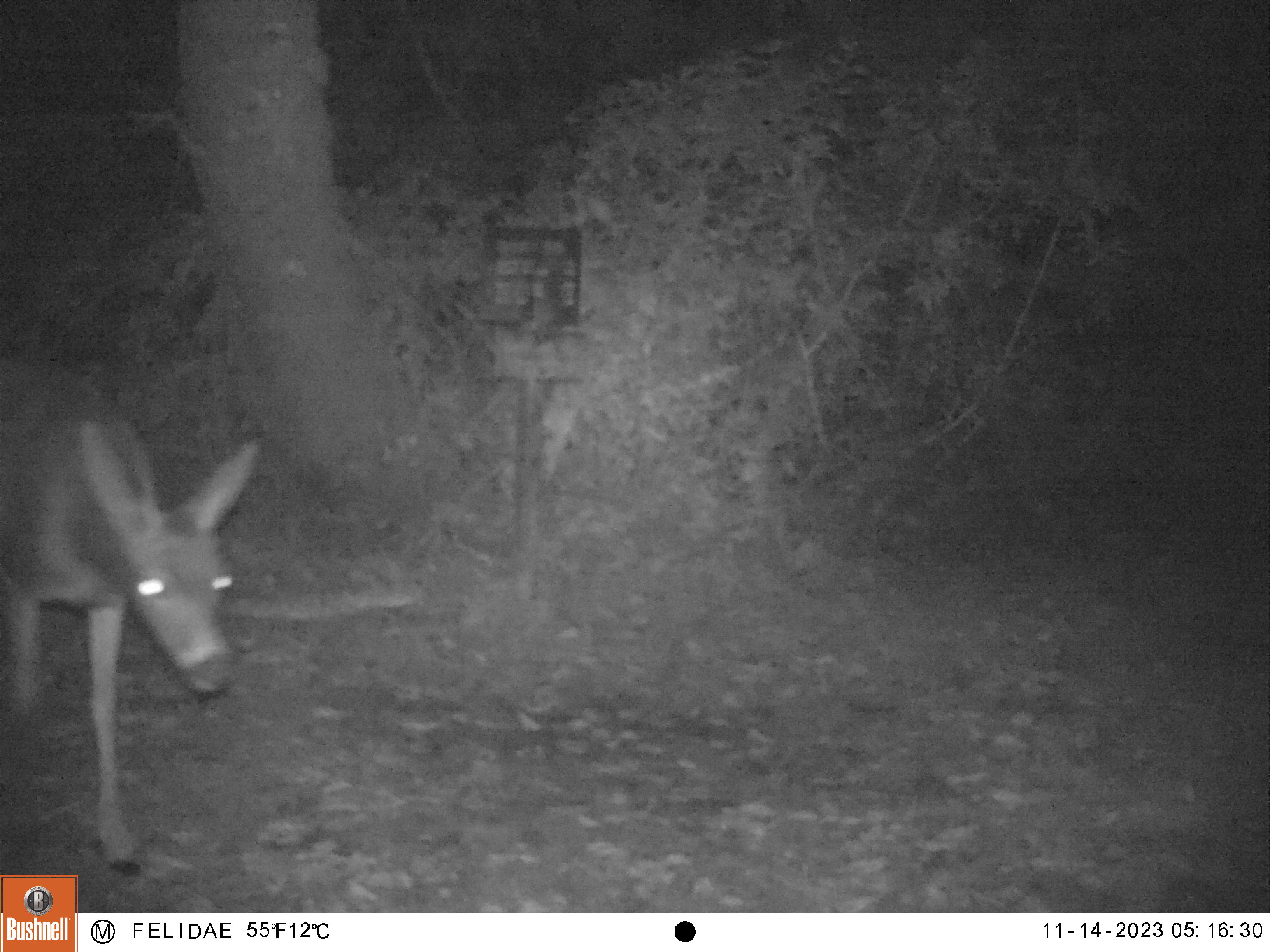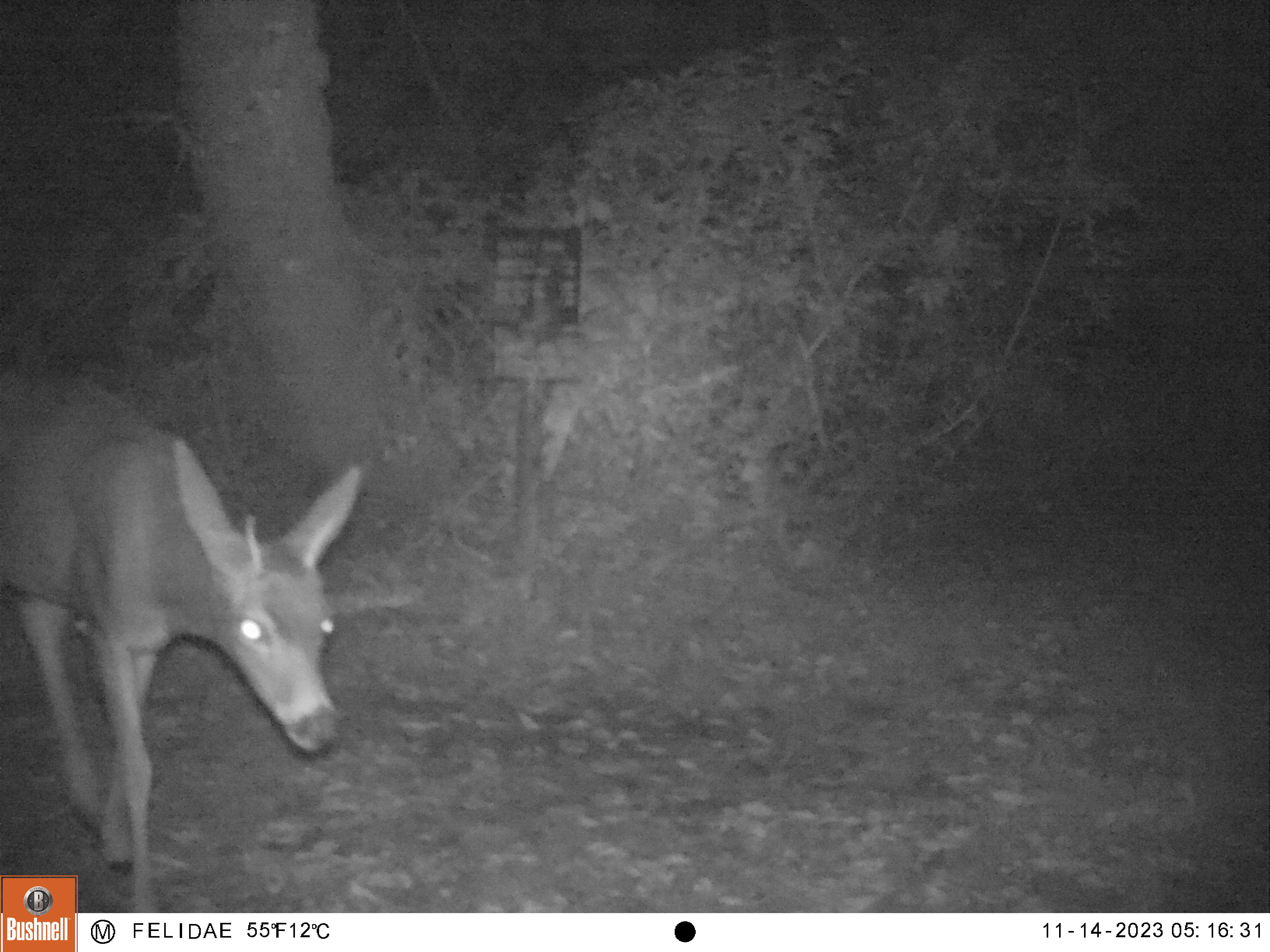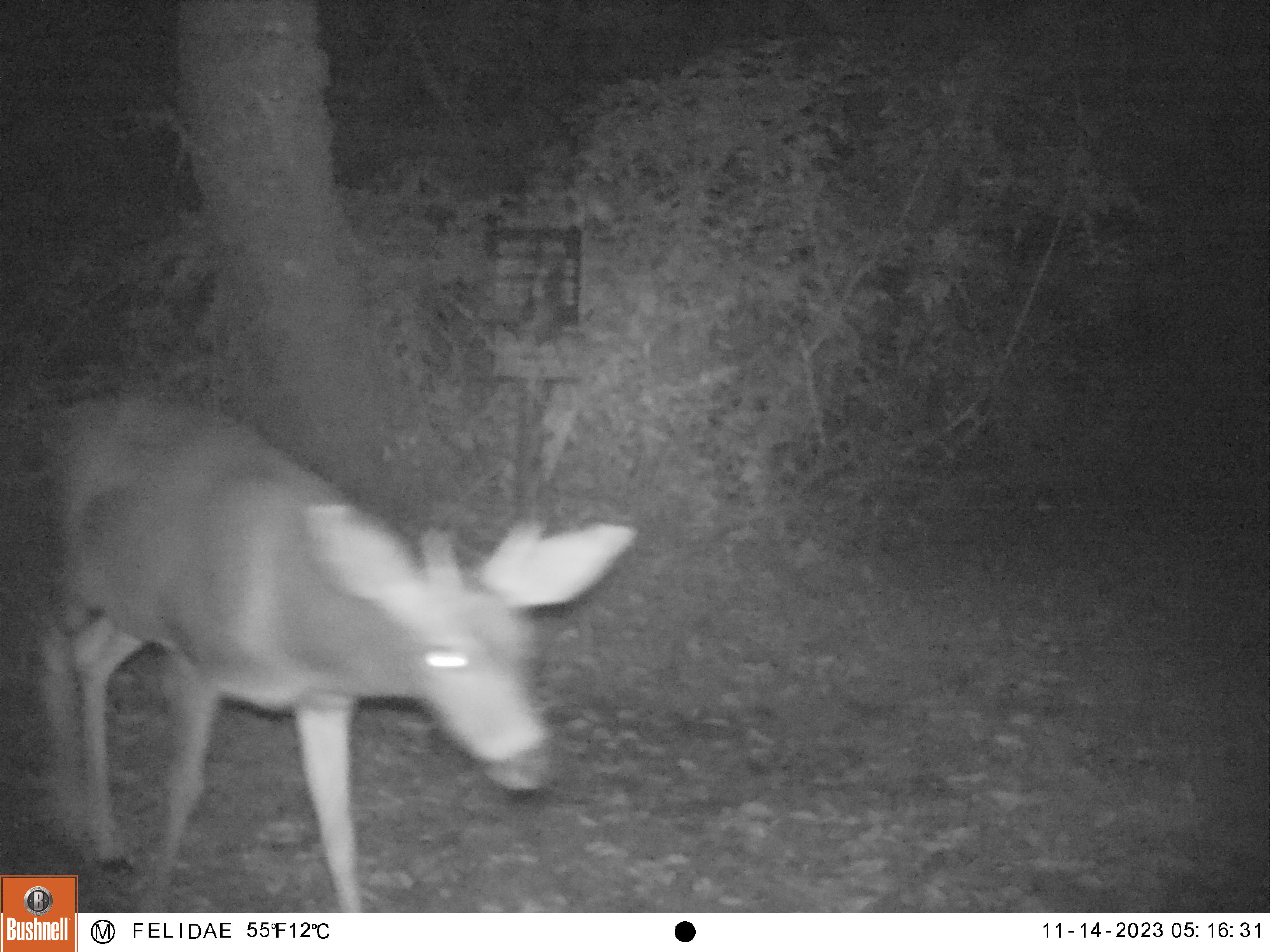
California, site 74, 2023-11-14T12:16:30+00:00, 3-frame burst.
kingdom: Animalia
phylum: Chordata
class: Mammalia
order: Artiodactyla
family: Cervidae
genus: Odocoileus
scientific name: Odocoileus hemionus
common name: mule deer